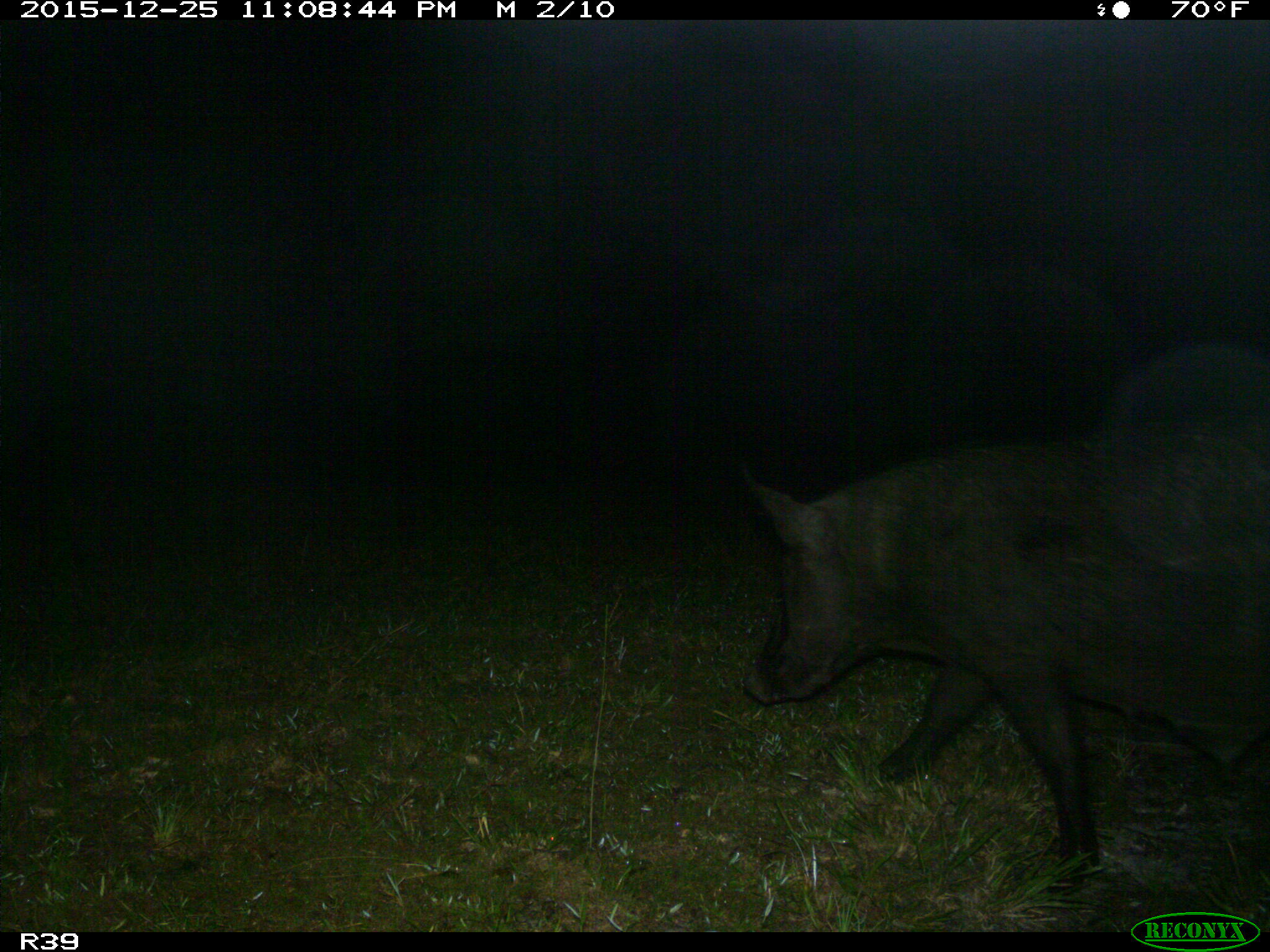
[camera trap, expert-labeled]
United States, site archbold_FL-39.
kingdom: Animalia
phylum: Chordata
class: Mammalia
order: Artiodactyla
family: Suidae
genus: Sus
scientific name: Sus scrofa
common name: wild boar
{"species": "Sus scrofa (wild boar)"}